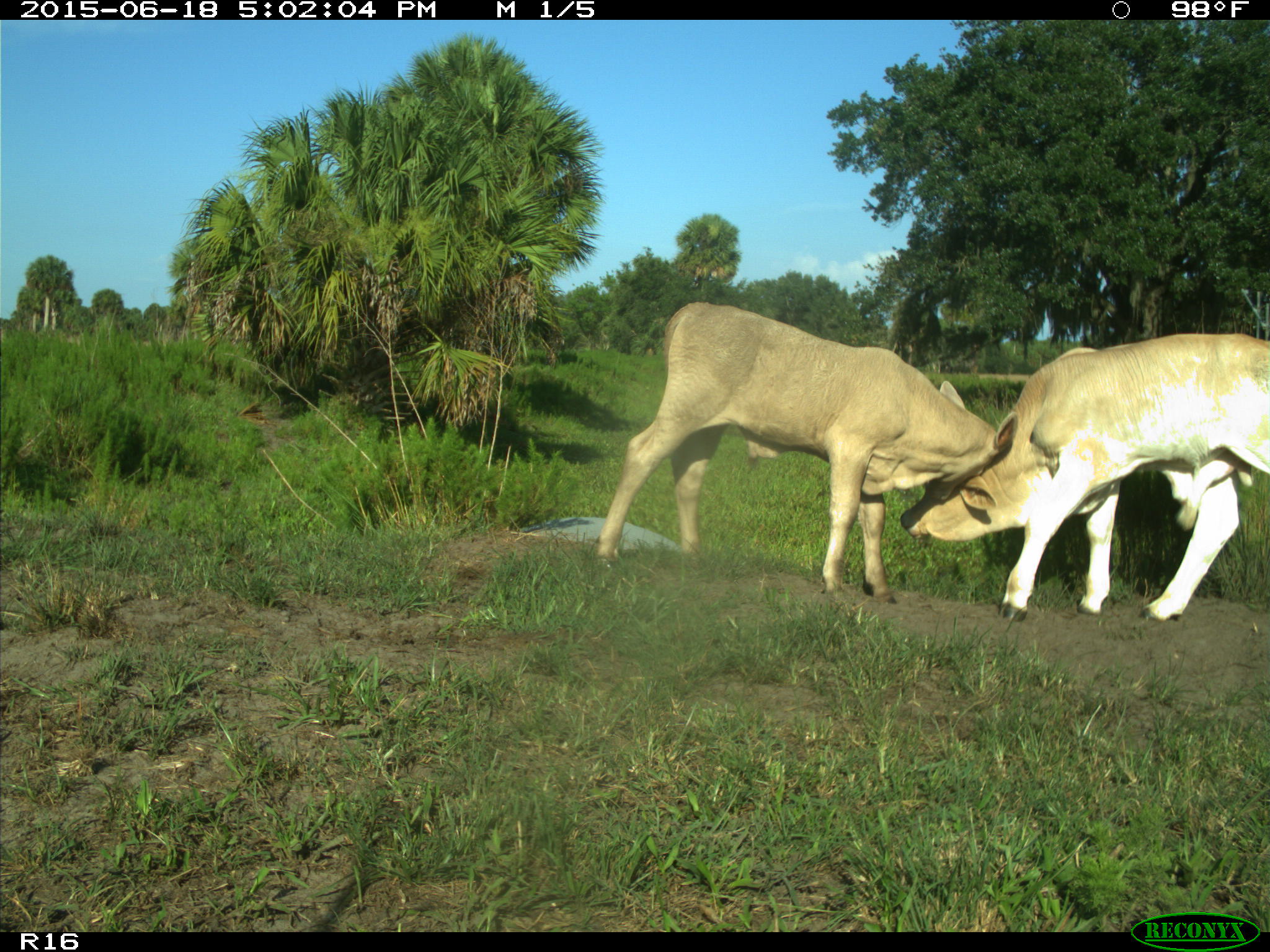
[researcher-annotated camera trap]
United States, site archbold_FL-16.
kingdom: Animalia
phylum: Chordata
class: Mammalia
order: Artiodactyla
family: Bovidae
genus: Bos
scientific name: Bos taurus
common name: domestic cow